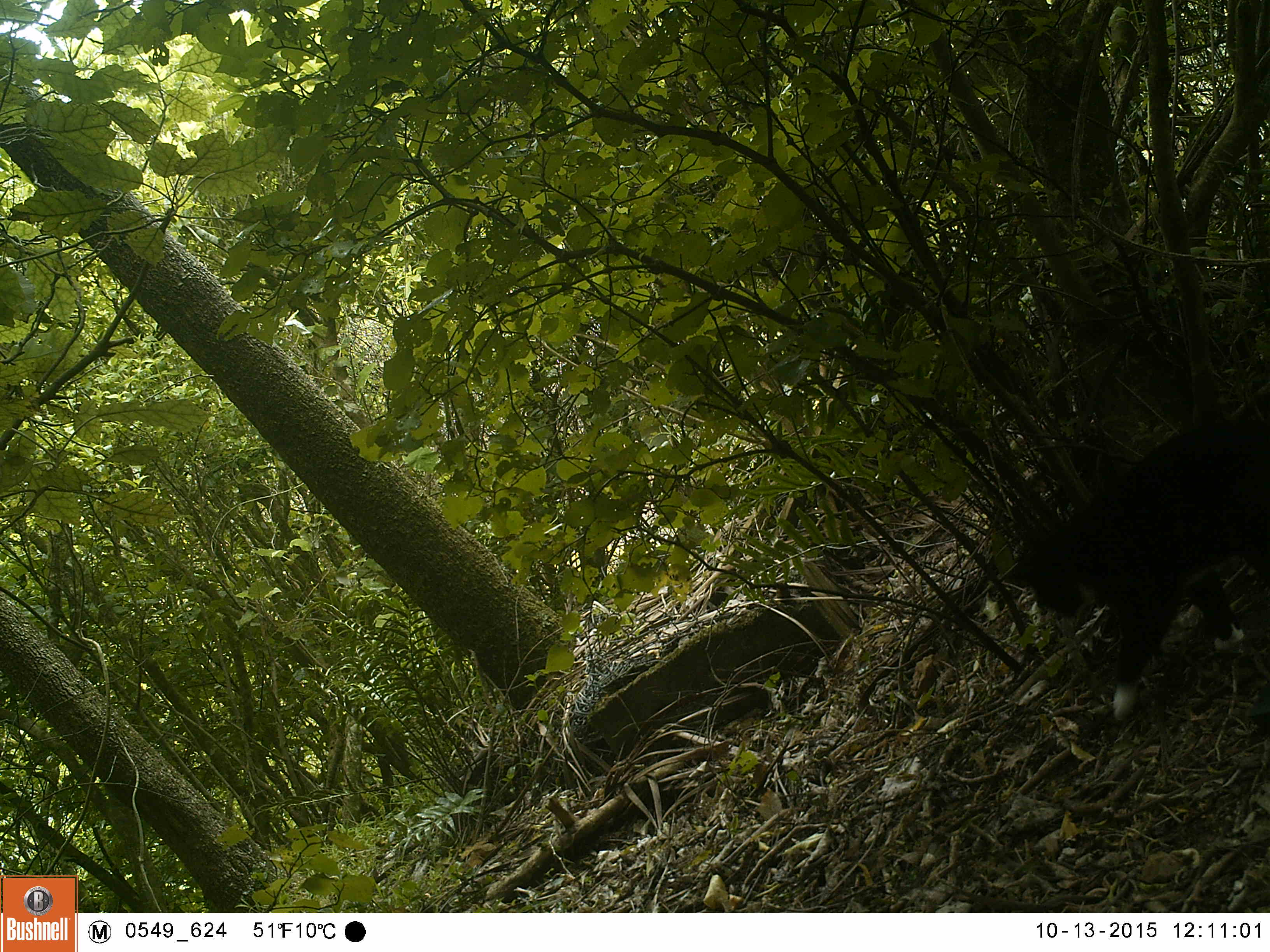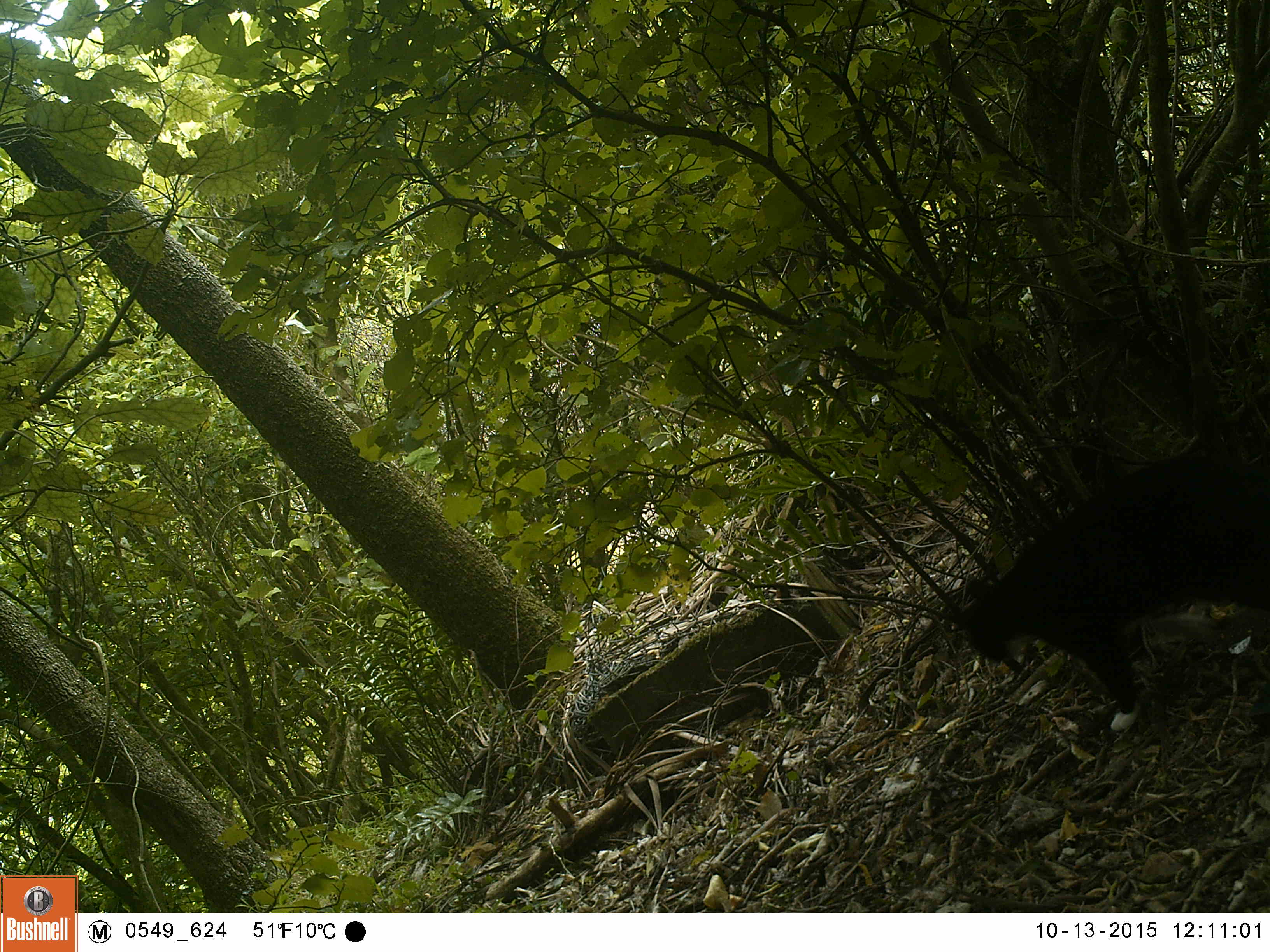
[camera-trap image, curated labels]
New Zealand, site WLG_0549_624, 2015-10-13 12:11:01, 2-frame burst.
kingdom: Animalia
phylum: Chordata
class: Mammalia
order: Carnivora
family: Felidae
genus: Felis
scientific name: Felis catus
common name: domestic cat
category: cat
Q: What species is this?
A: Cat (domestic cat) (Felis catus).